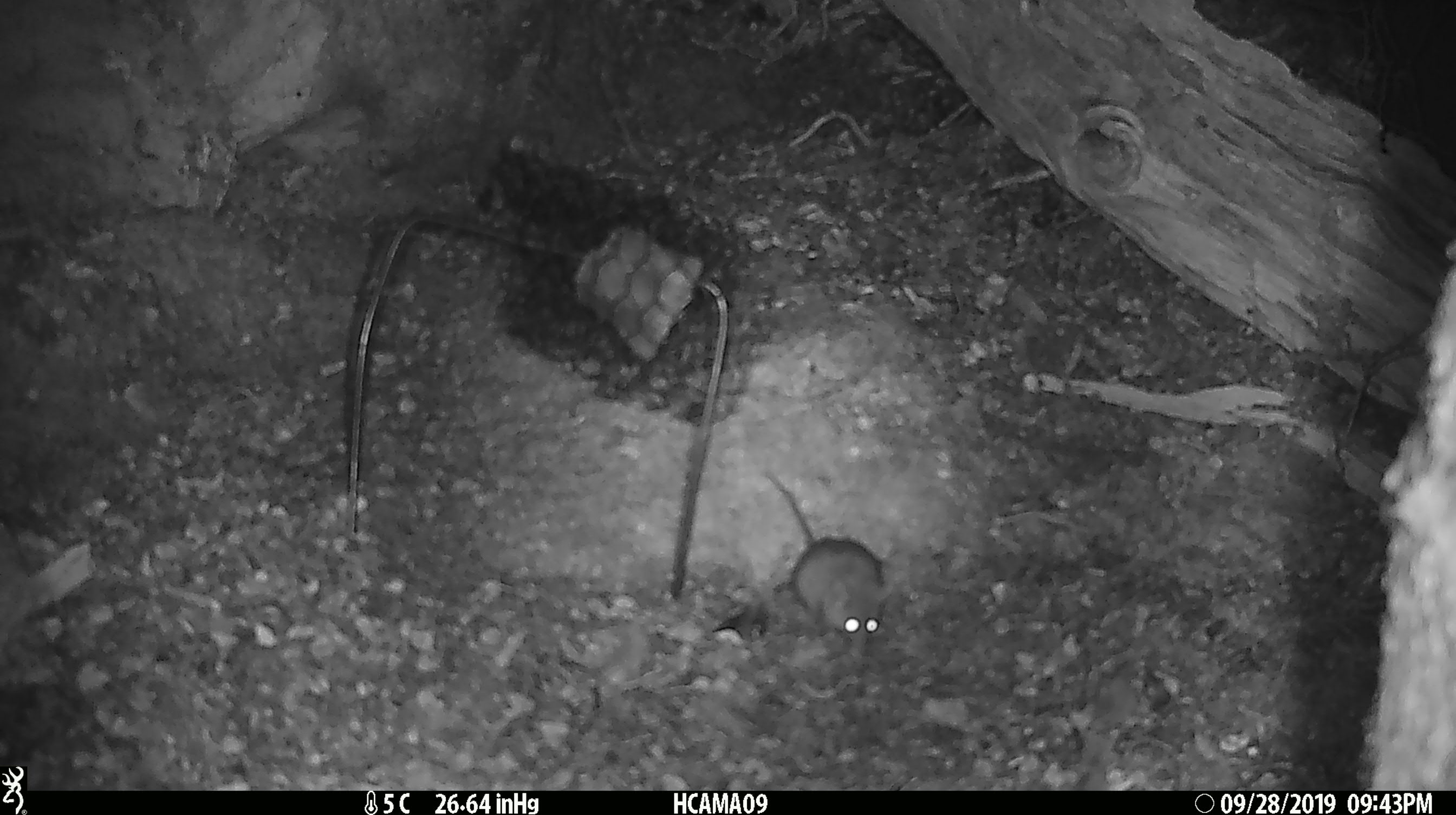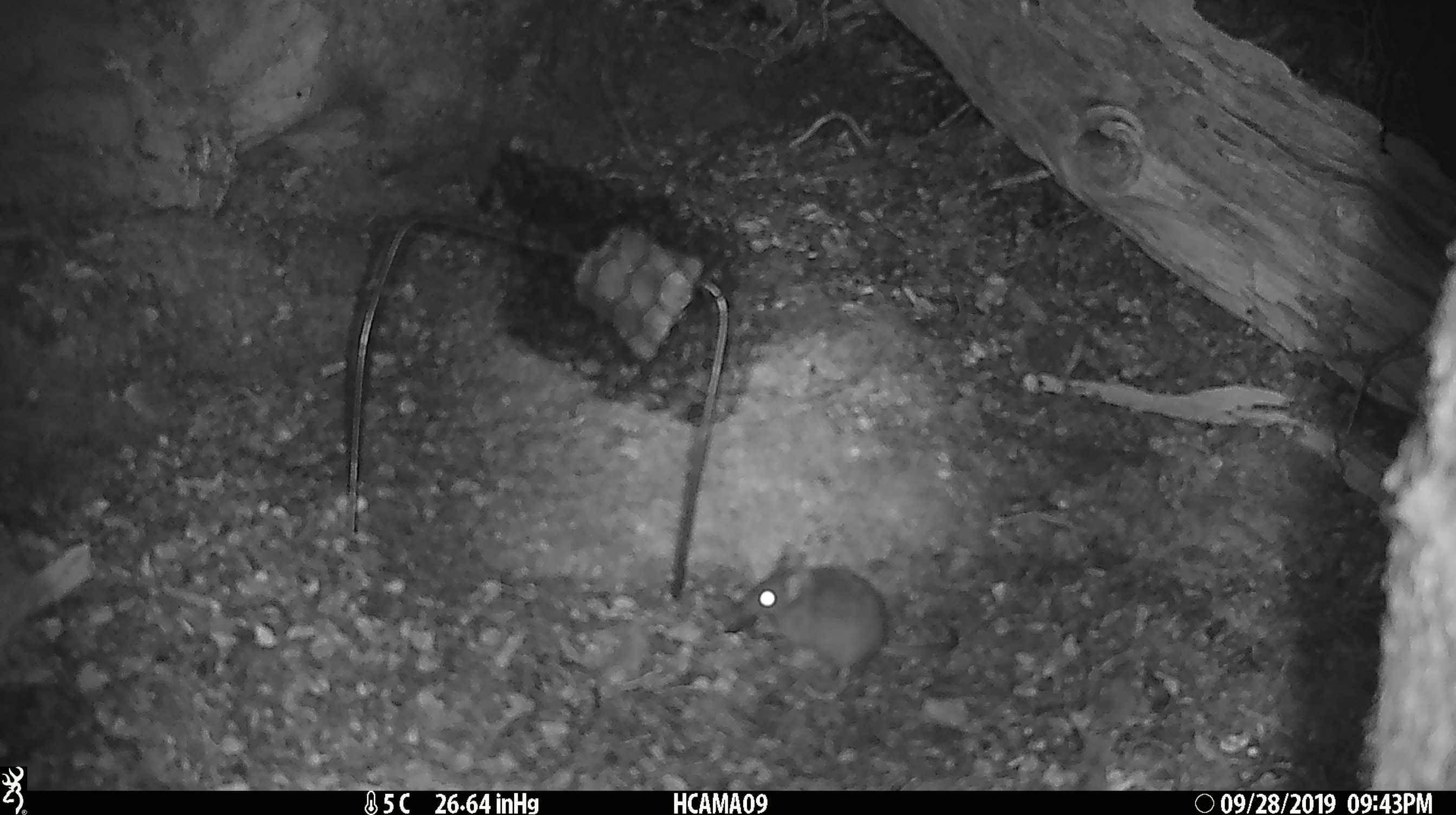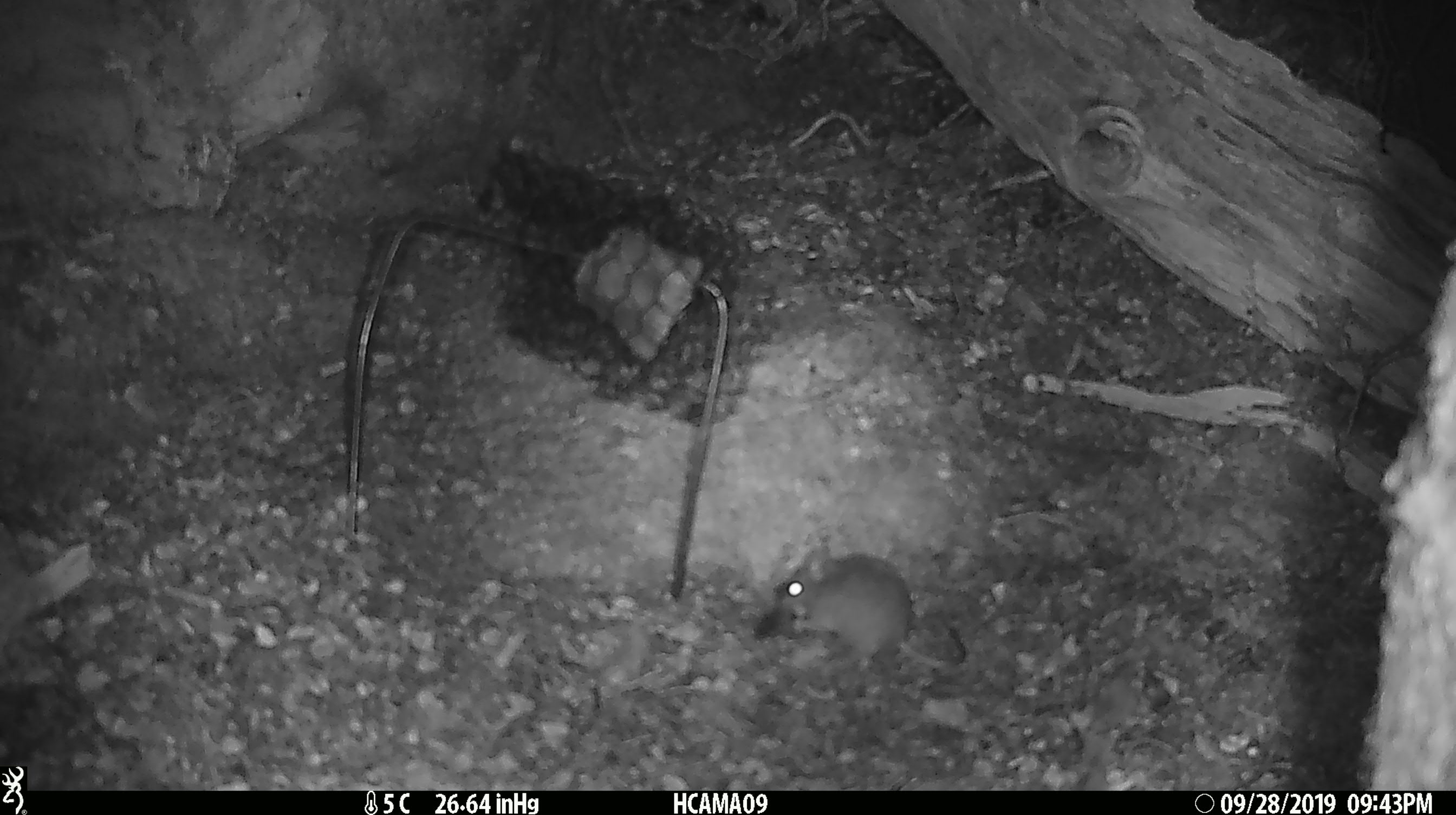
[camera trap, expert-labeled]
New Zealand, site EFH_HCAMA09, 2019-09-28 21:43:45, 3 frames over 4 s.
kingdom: Animalia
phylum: Chordata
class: Mammalia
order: Rodentia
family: Muridae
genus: Mus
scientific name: Mus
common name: mouse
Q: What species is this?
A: Mouse (Mus).